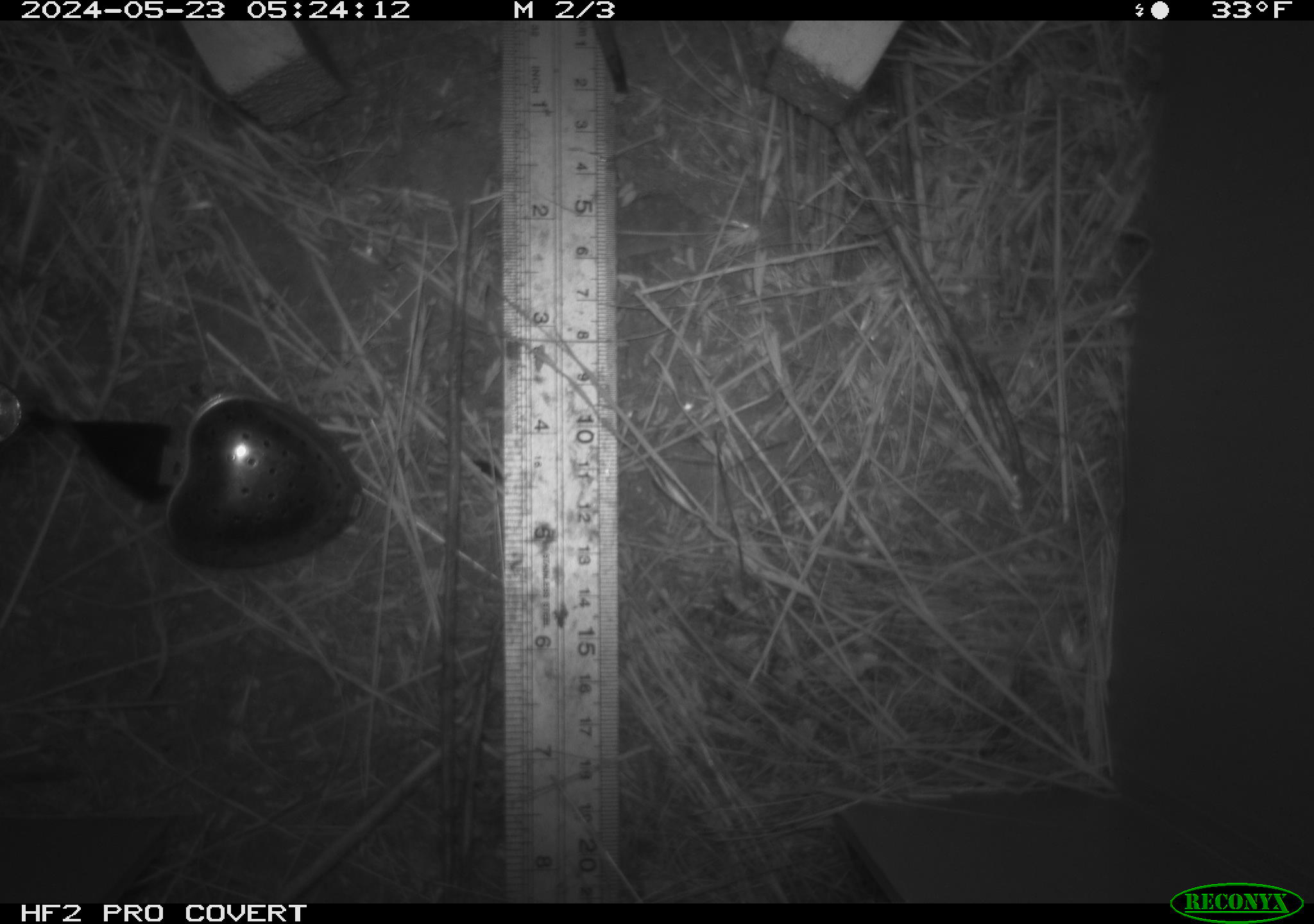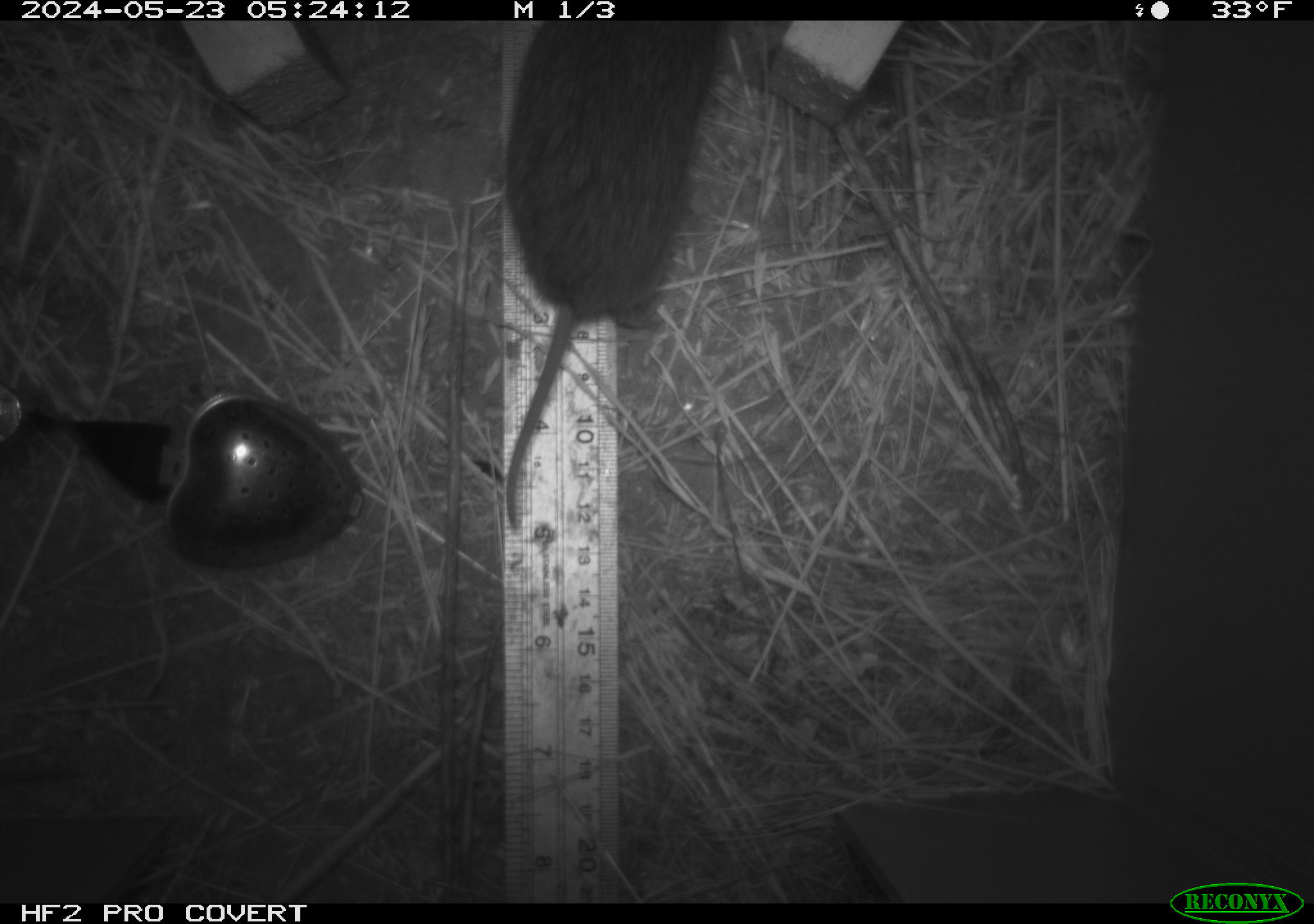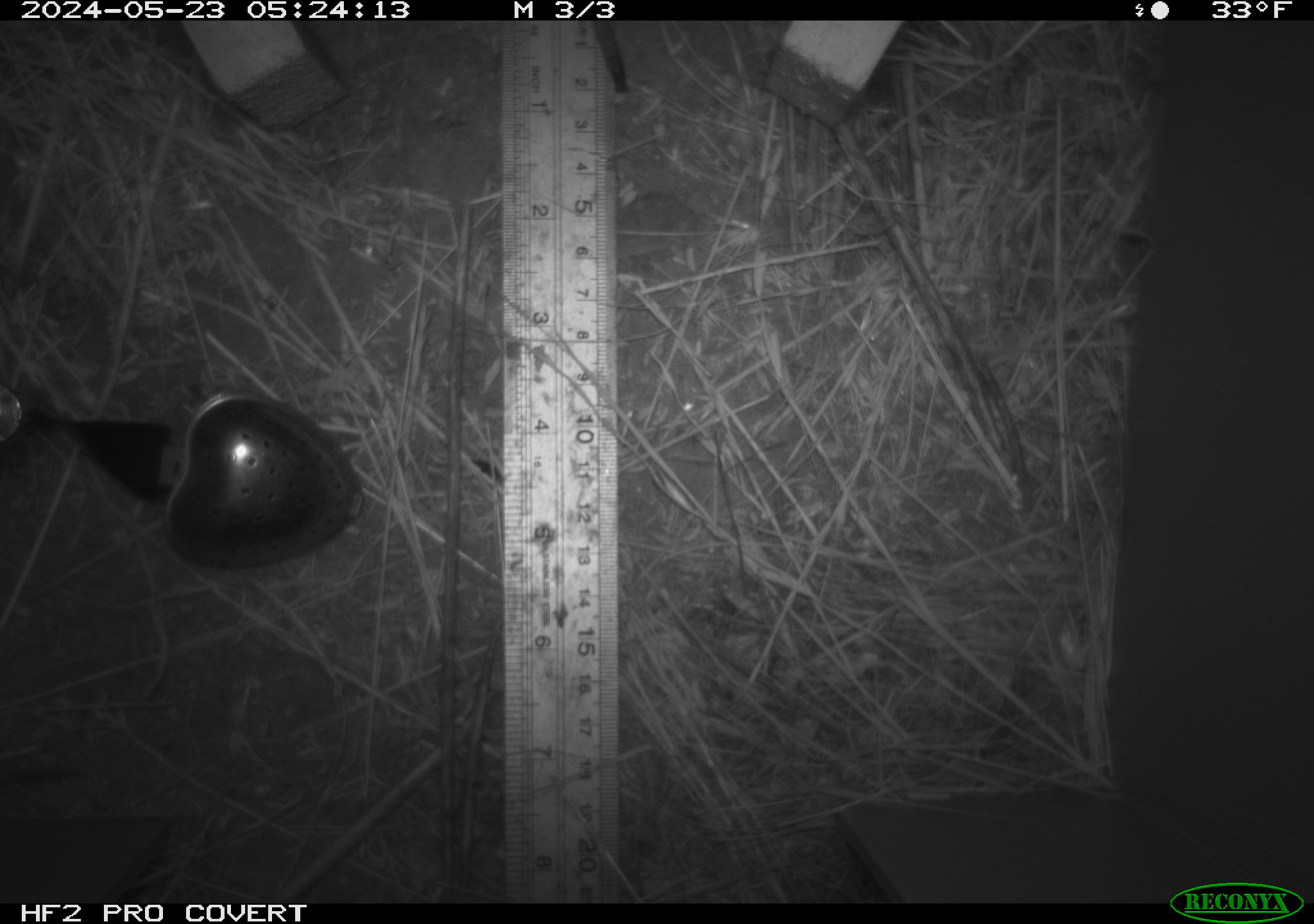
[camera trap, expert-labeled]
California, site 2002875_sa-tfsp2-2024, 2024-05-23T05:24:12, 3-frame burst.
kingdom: Animalia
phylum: Chordata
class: Mammalia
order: Rodentia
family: Cricetidae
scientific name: Arvicolinae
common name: voles, lemmings, and muskrats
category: arvicolinae subfamily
Arvicolinae subfamily (voles, lemmings, and muskrats) (Arvicolinae).